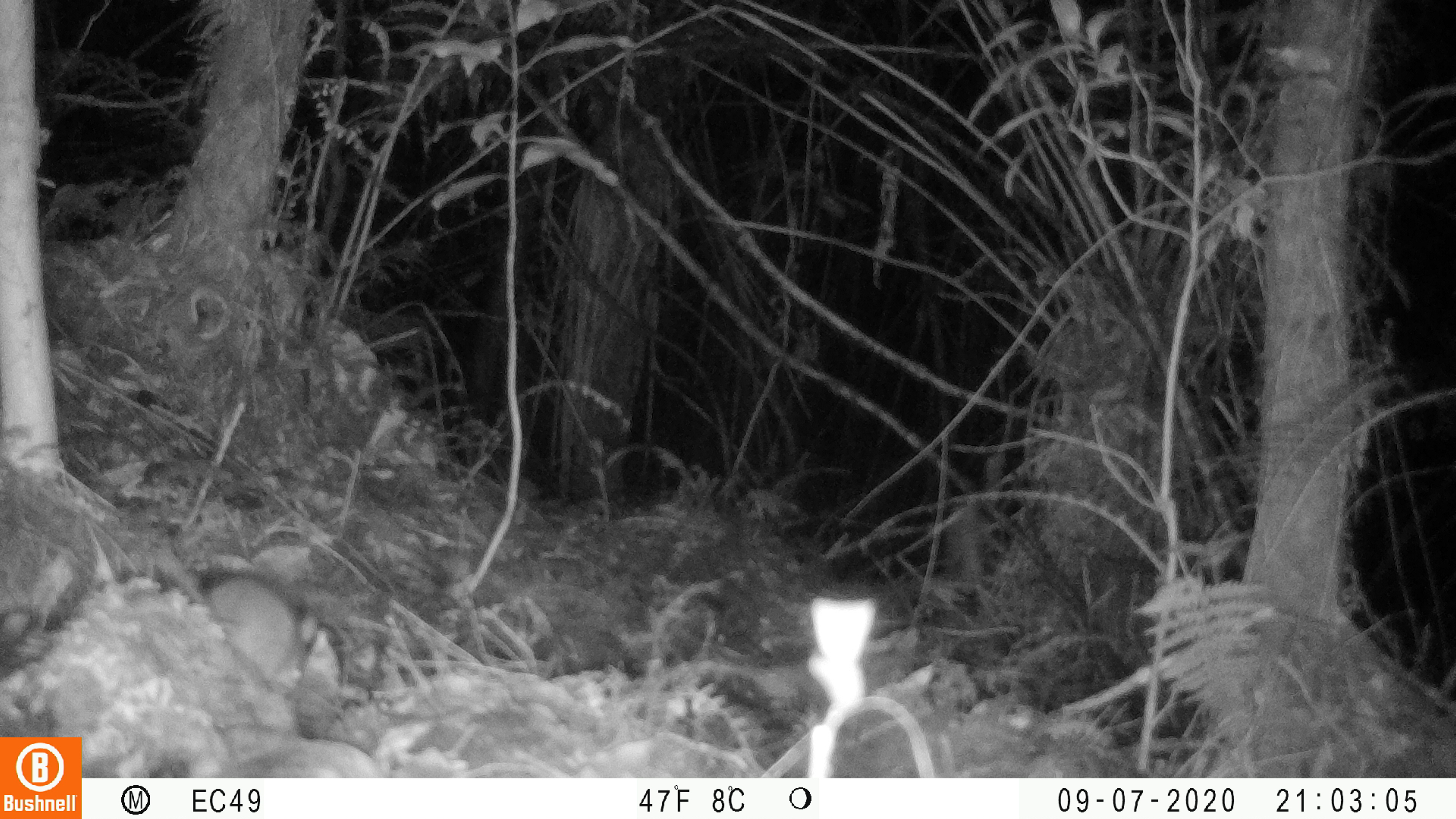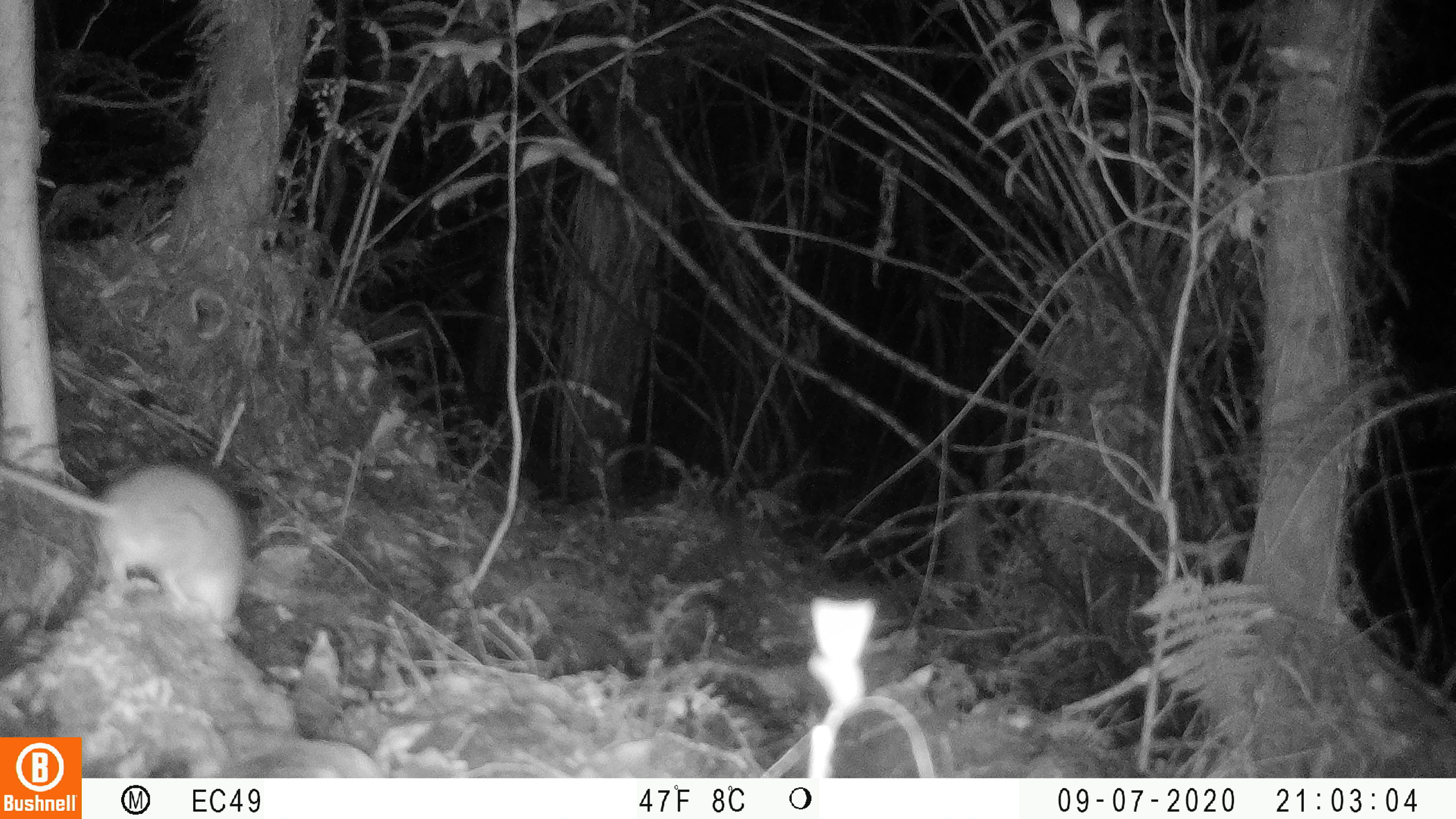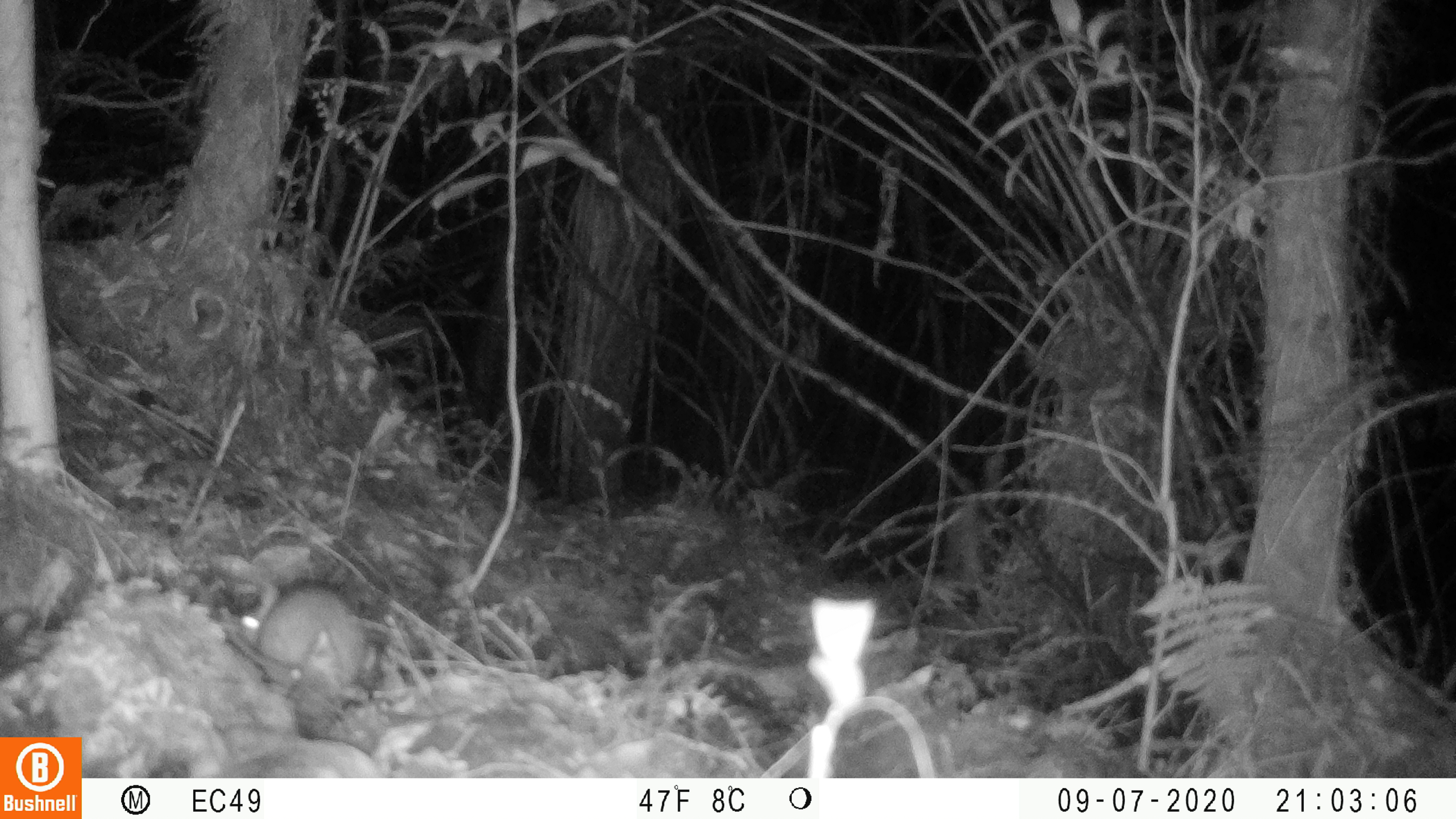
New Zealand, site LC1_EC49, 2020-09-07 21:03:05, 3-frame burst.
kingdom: Animalia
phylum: Chordata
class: Mammalia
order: Rodentia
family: Muridae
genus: Rattus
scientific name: Rattus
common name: rat